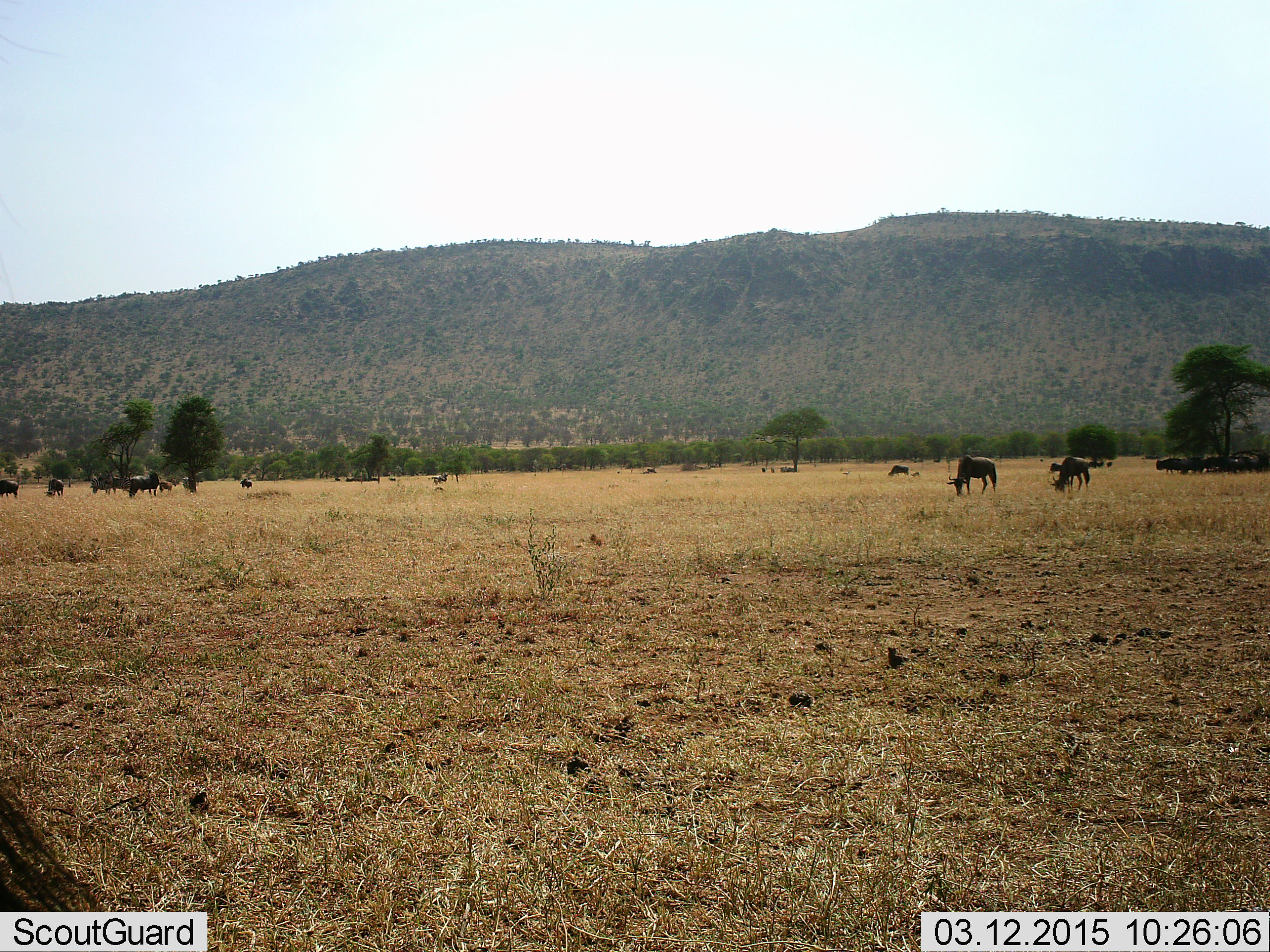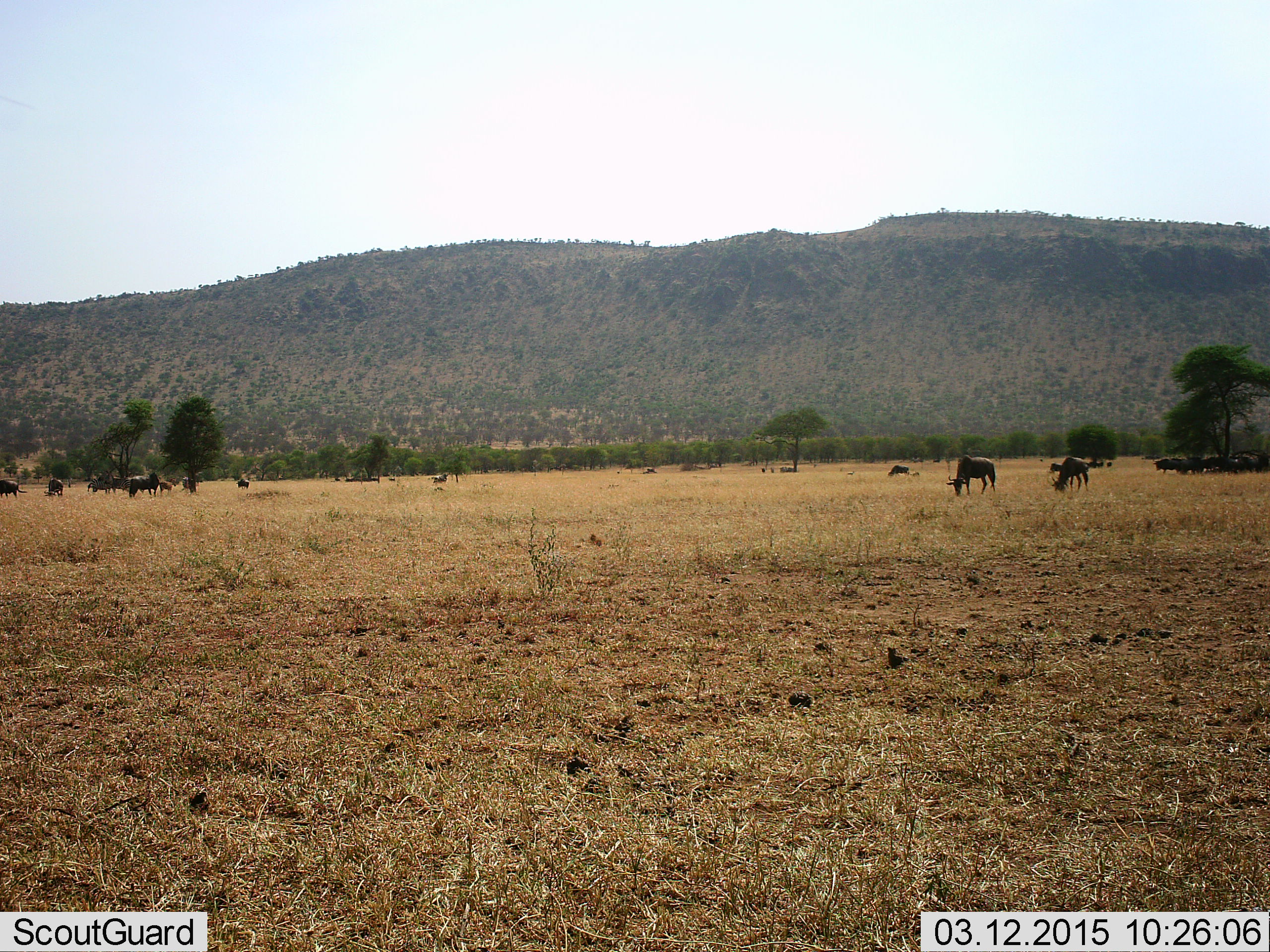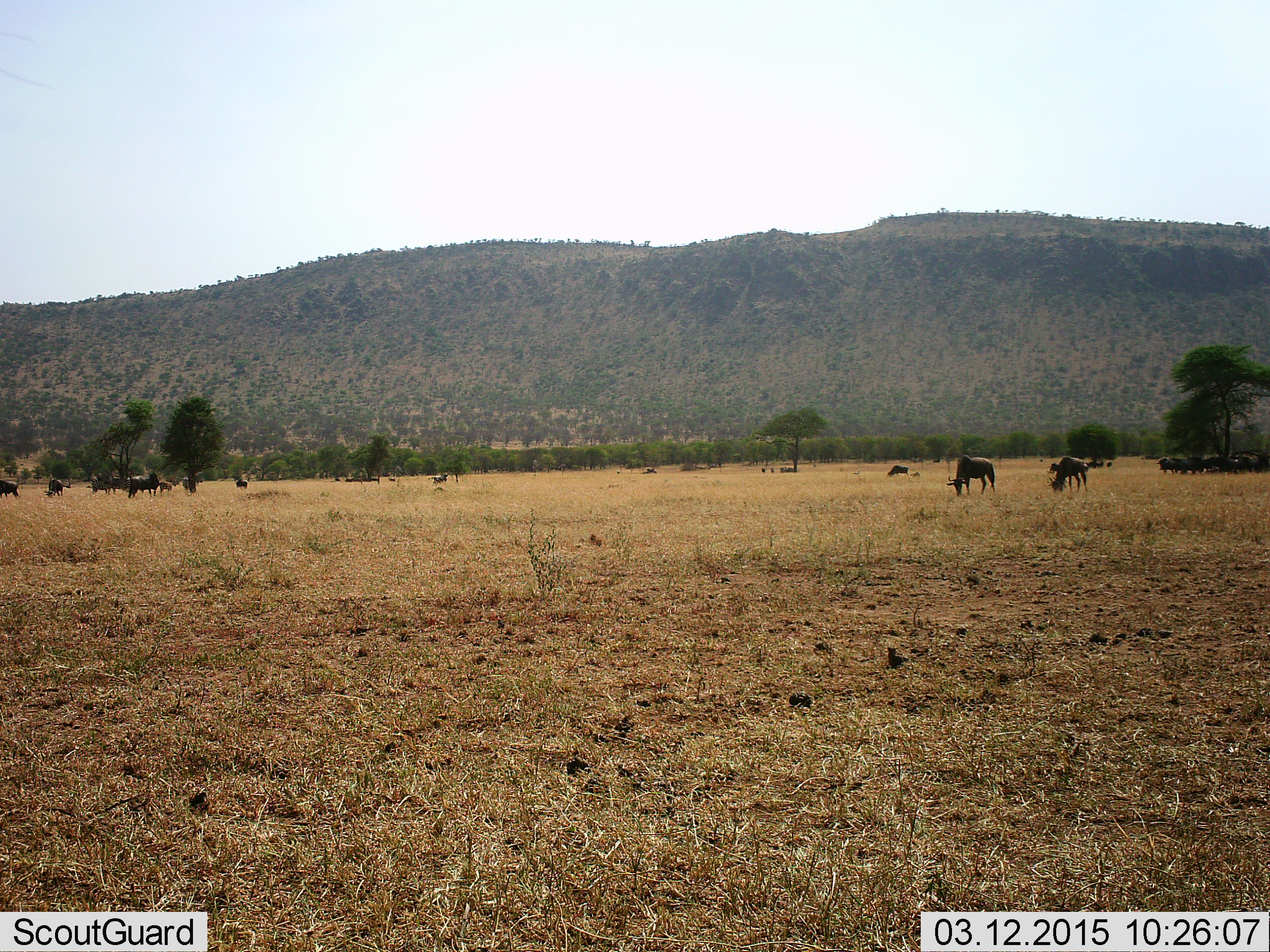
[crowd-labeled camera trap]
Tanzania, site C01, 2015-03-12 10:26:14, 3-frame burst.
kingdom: Animalia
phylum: Chordata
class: Mammalia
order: Artiodactyla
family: Bovidae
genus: Connochaetes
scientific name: Connochaetes taurinus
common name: blue wildebeest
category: wildebeest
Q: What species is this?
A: Wildebeest (blue wildebeest) (Connochaetes taurinus).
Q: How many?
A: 11-50.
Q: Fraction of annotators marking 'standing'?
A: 50%.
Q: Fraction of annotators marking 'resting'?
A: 10%.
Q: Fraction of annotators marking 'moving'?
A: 30%.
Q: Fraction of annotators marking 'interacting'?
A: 0%.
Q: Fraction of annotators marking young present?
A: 0%.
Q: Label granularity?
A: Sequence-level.